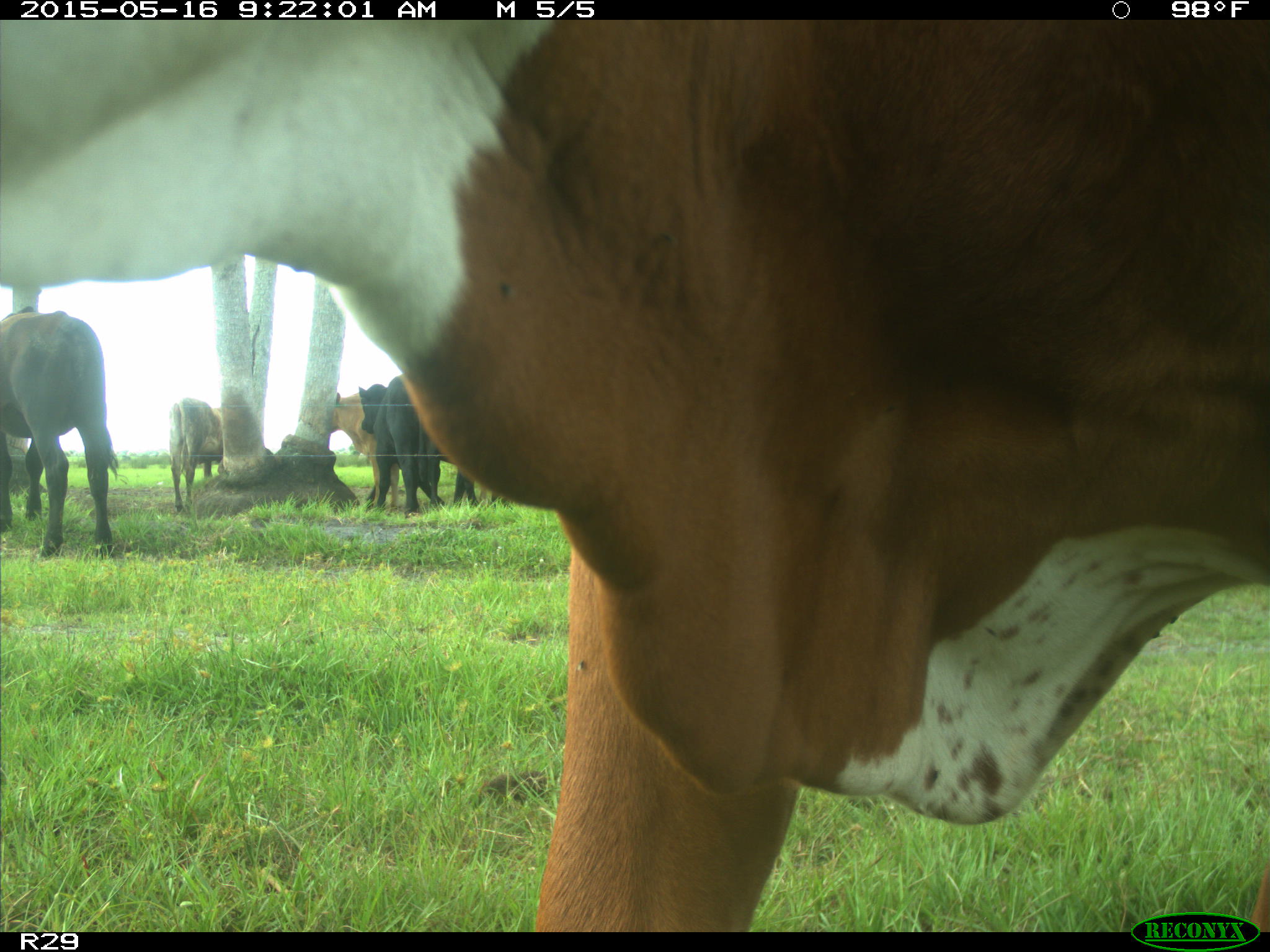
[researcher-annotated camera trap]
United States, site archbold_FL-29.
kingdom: Animalia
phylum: Chordata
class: Mammalia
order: Artiodactyla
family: Bovidae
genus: Bos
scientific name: Bos taurus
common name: domestic cow